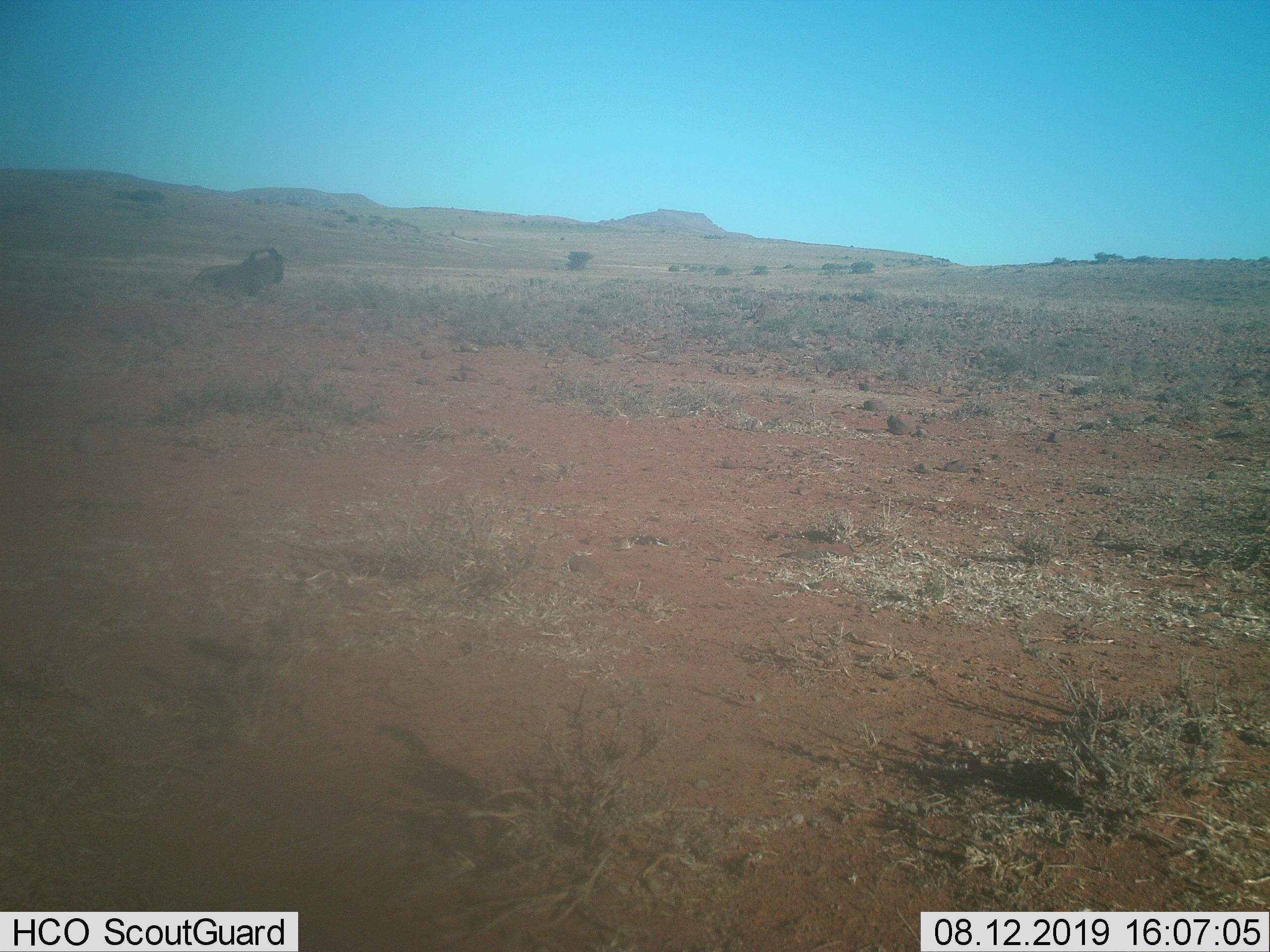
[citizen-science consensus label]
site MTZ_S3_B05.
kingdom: Animalia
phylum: Chordata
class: Mammalia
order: Artiodactyla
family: Bovidae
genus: Connochaetes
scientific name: Connochaetes gnou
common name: black wildebeest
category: wildebeestblack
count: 1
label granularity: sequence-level